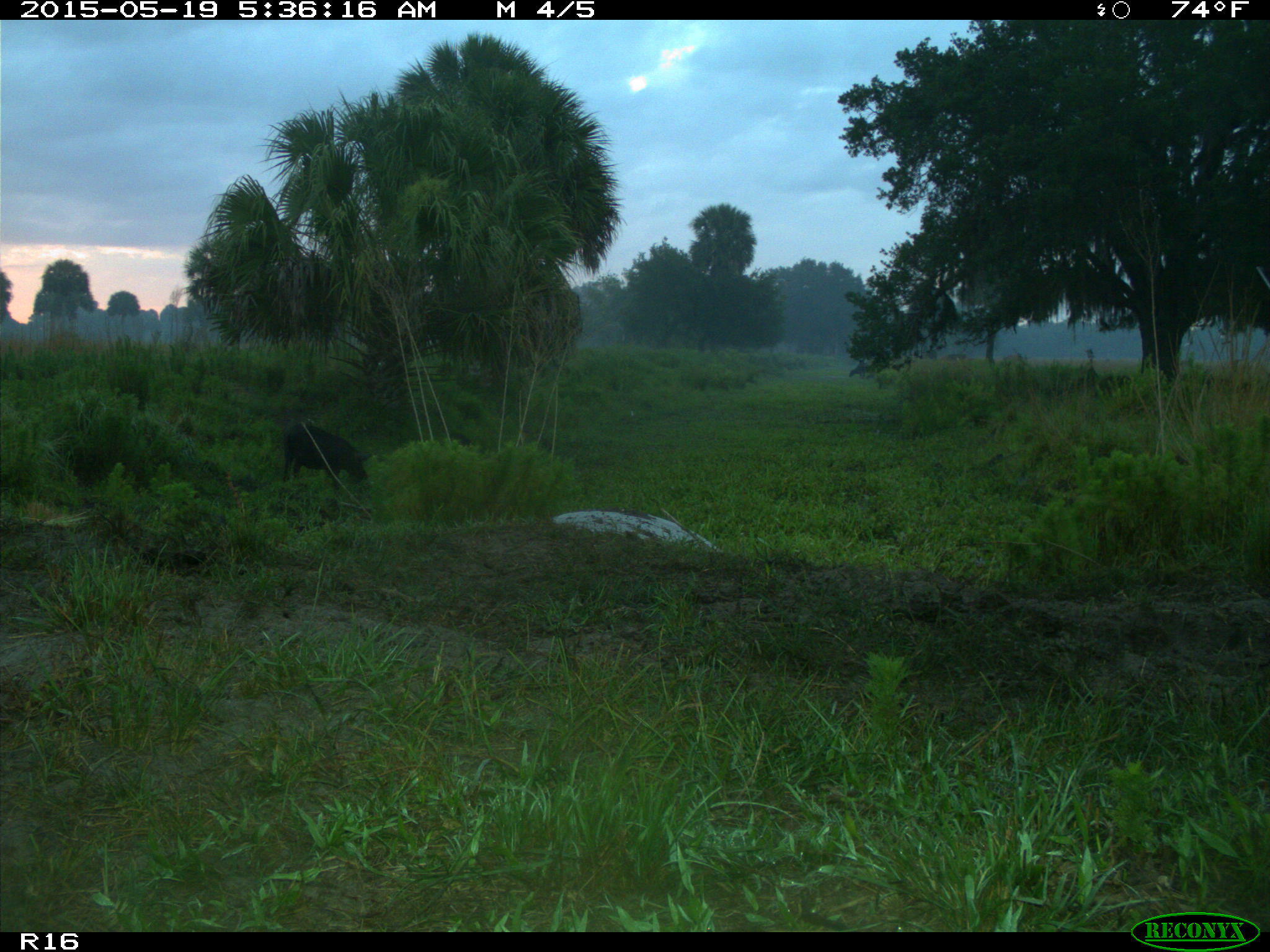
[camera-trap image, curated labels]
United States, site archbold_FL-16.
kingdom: Animalia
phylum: Chordata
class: Mammalia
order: Artiodactyla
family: Suidae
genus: Sus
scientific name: Sus scrofa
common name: wild boar